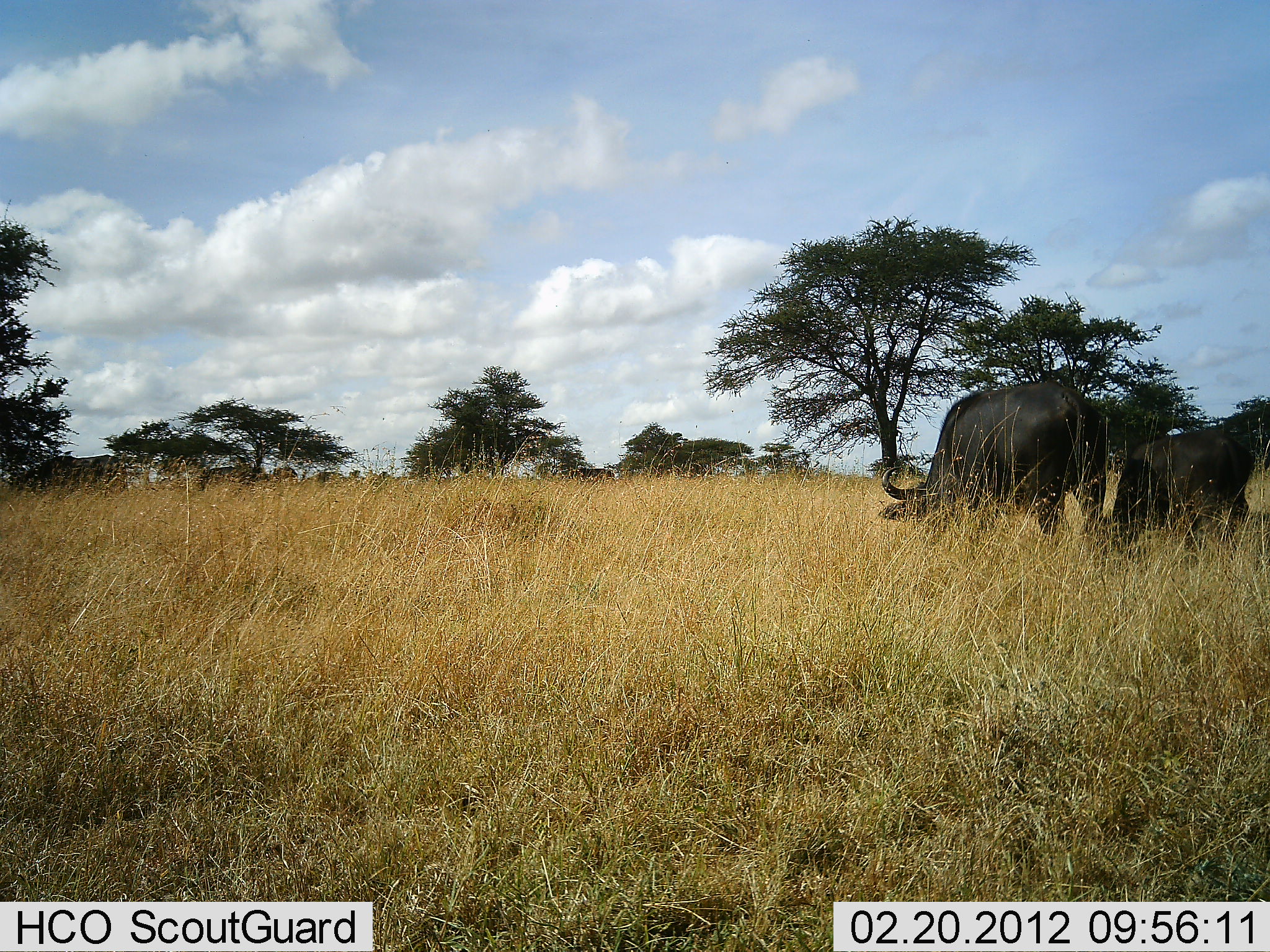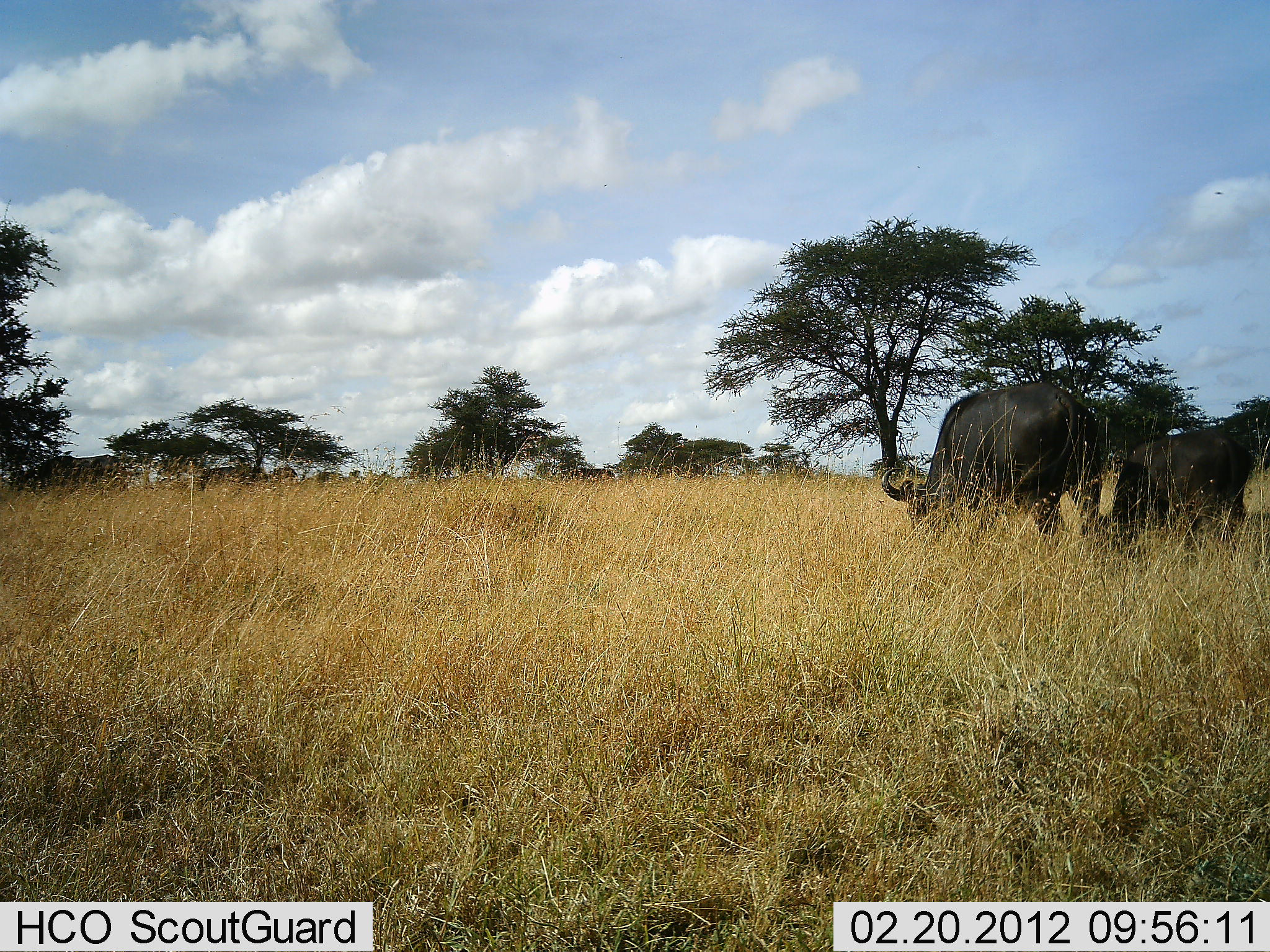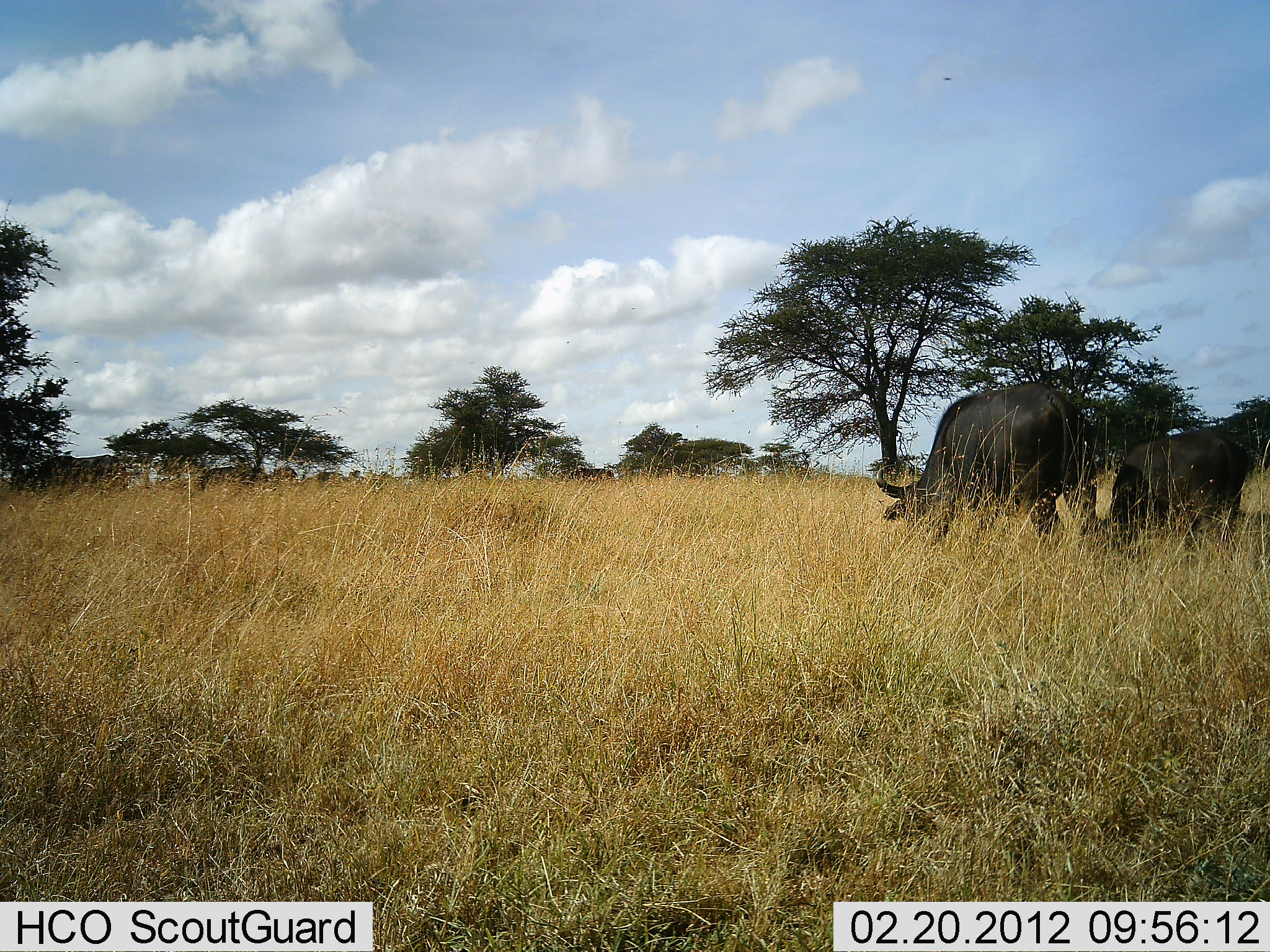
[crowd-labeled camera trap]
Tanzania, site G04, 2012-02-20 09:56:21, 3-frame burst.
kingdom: Animalia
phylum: Chordata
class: Mammalia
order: Artiodactyla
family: Bovidae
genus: Syncerus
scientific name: Syncerus caffer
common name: cape buffalo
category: buffalo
Buffalo (cape buffalo) (Syncerus caffer), count 2. Behavior (volunteer vote fractions): standing 17%, resting 0%, moving 0%, interacting 3%. Young present (vote fraction): 28%. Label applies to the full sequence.